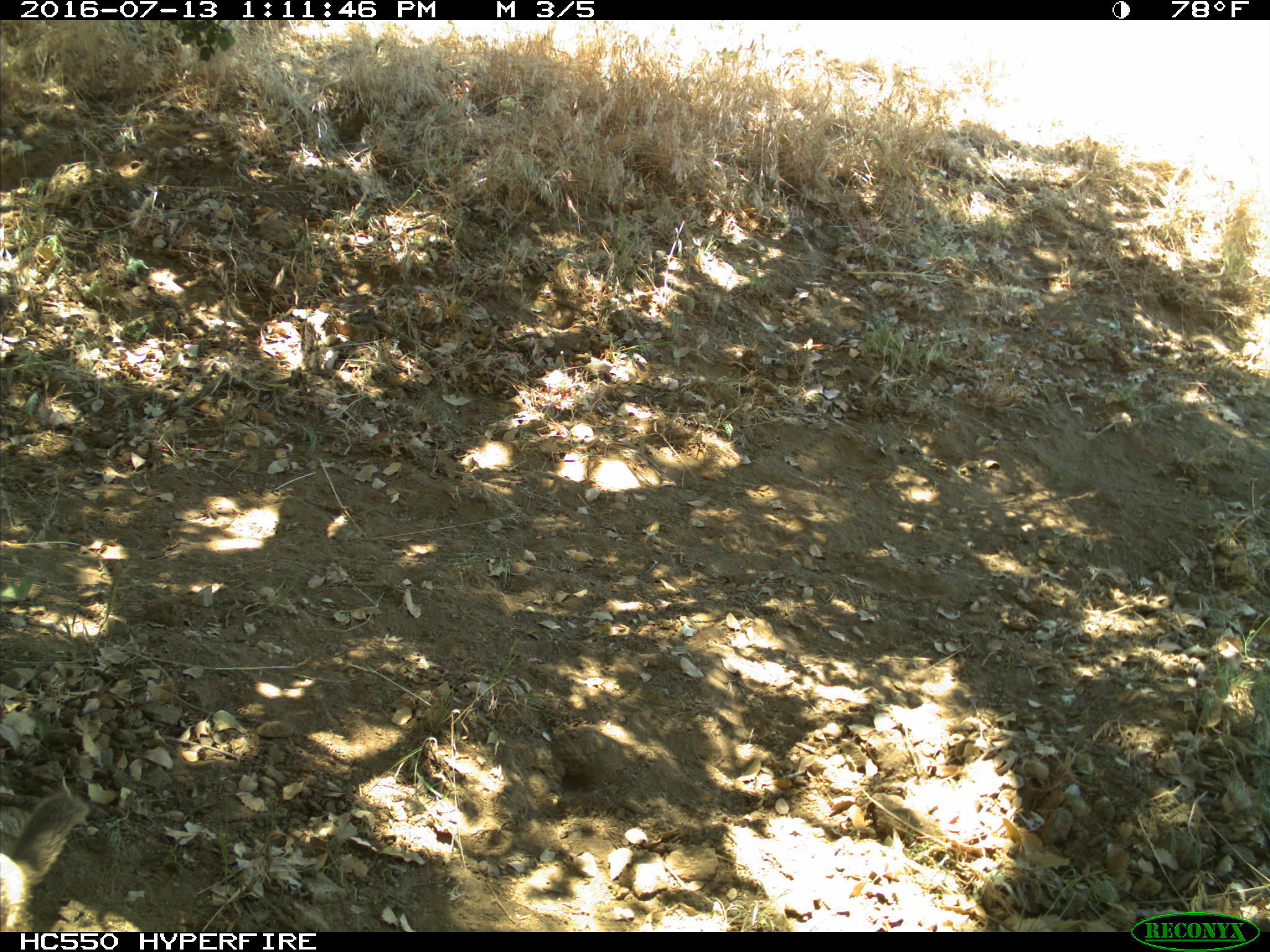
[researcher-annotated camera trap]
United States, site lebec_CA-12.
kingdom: Animalia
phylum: Chordata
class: Mammalia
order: Rodentia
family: Sciuridae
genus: Otospermophilus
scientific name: Otospermophilus beecheyi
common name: california ground squirrel